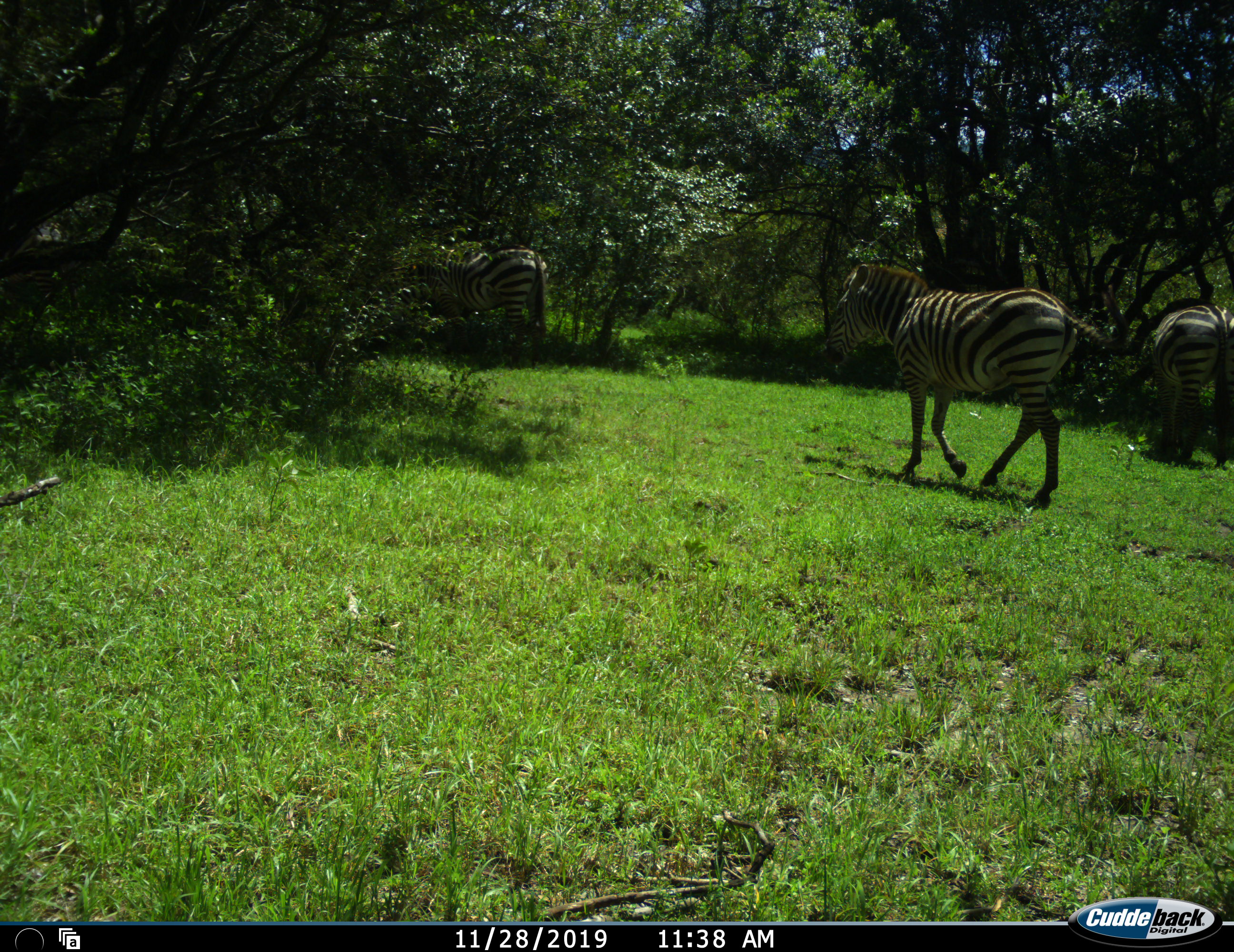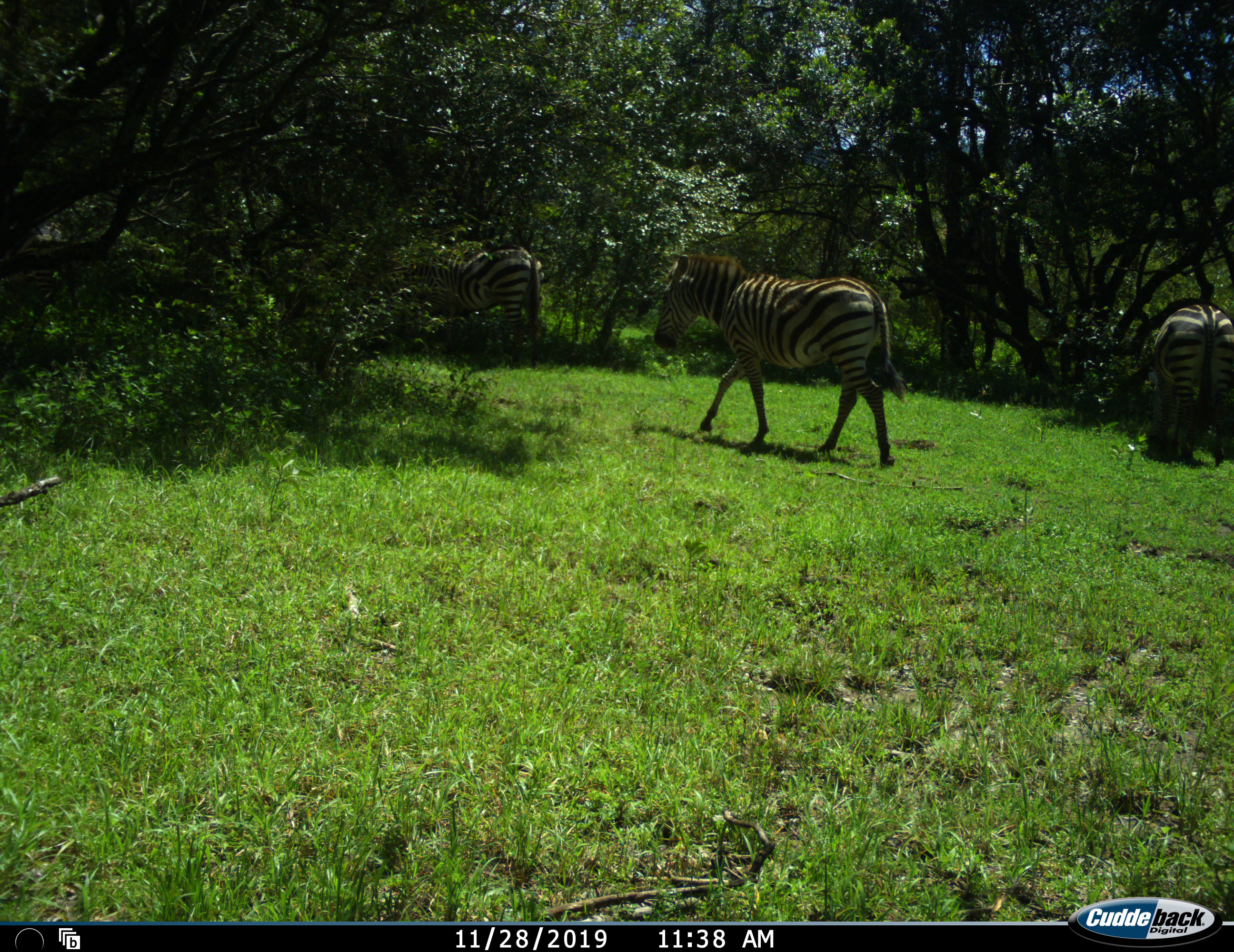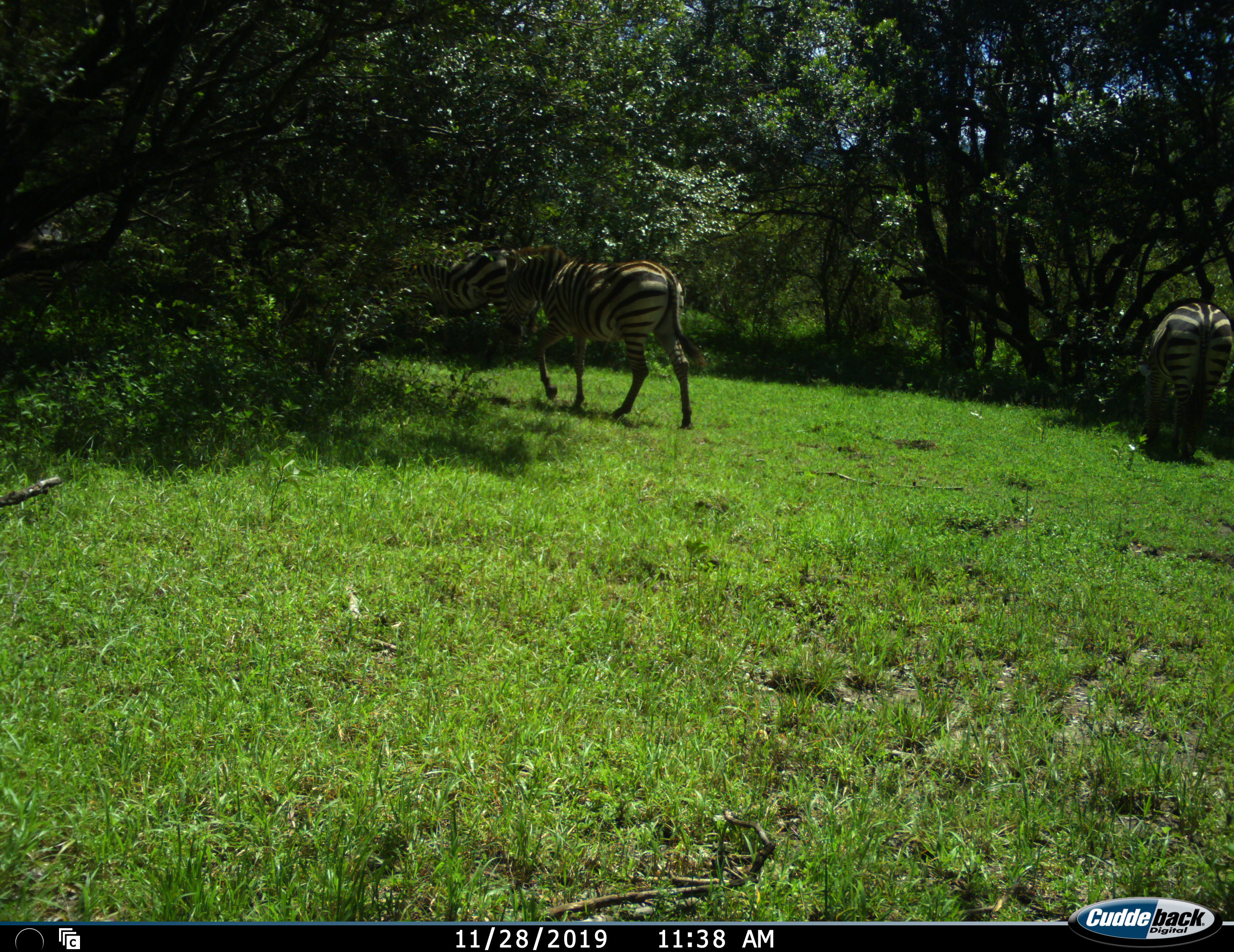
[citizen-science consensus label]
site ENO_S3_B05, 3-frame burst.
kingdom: Animalia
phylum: Chordata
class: Mammalia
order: Perissodactyla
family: Equidae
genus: Equus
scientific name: Equus quagga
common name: plains zebra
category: zebraplains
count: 3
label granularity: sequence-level